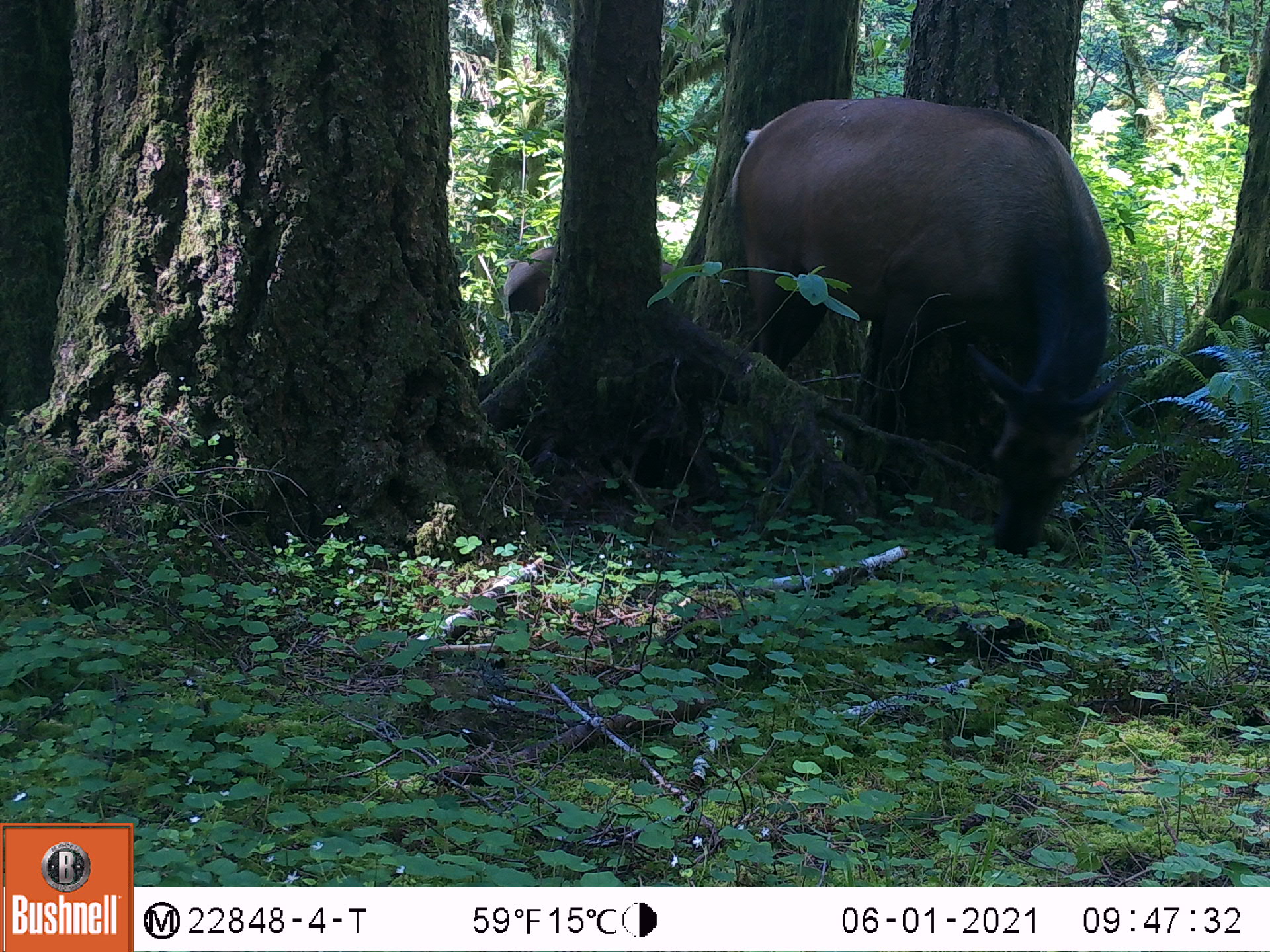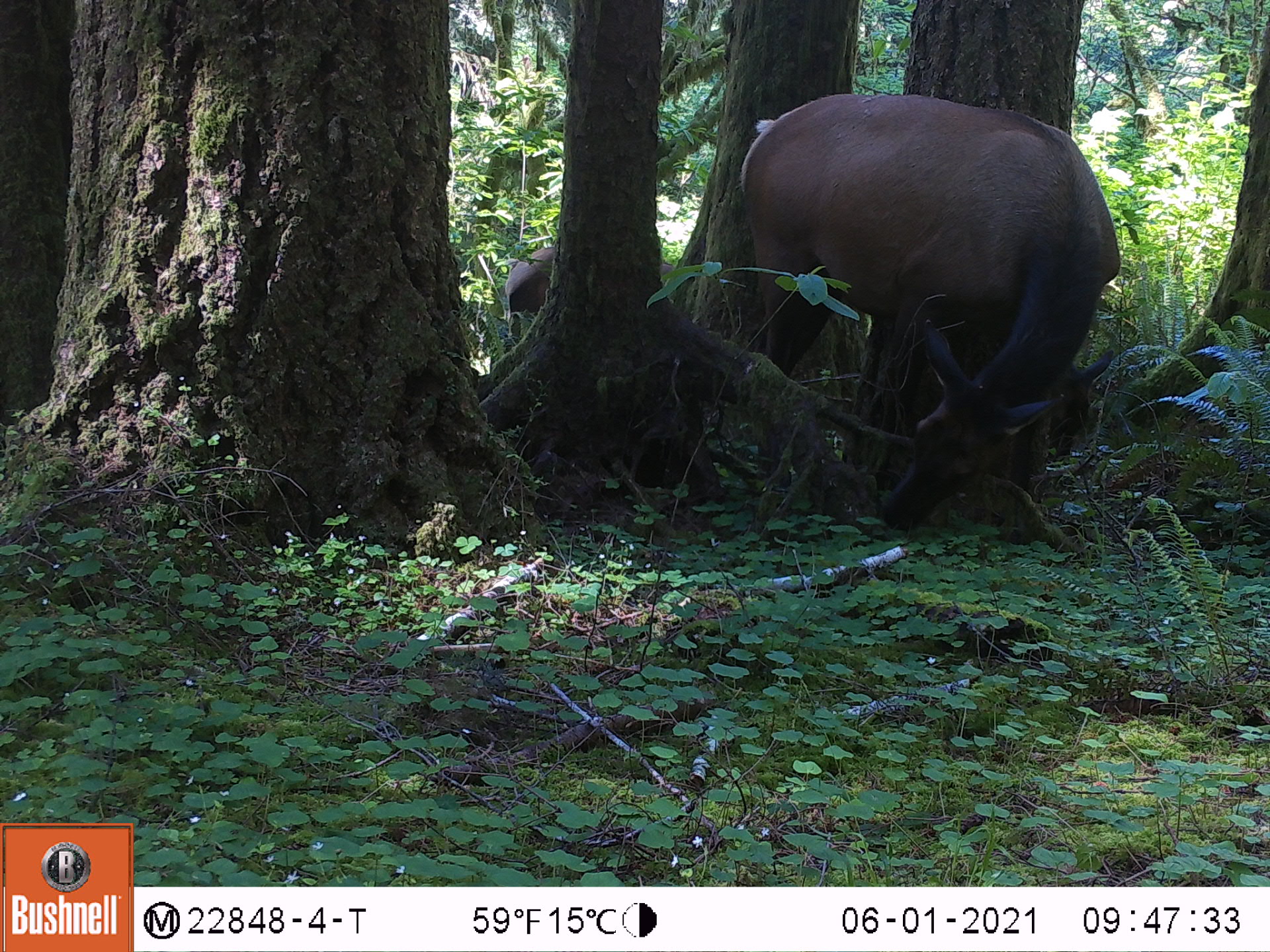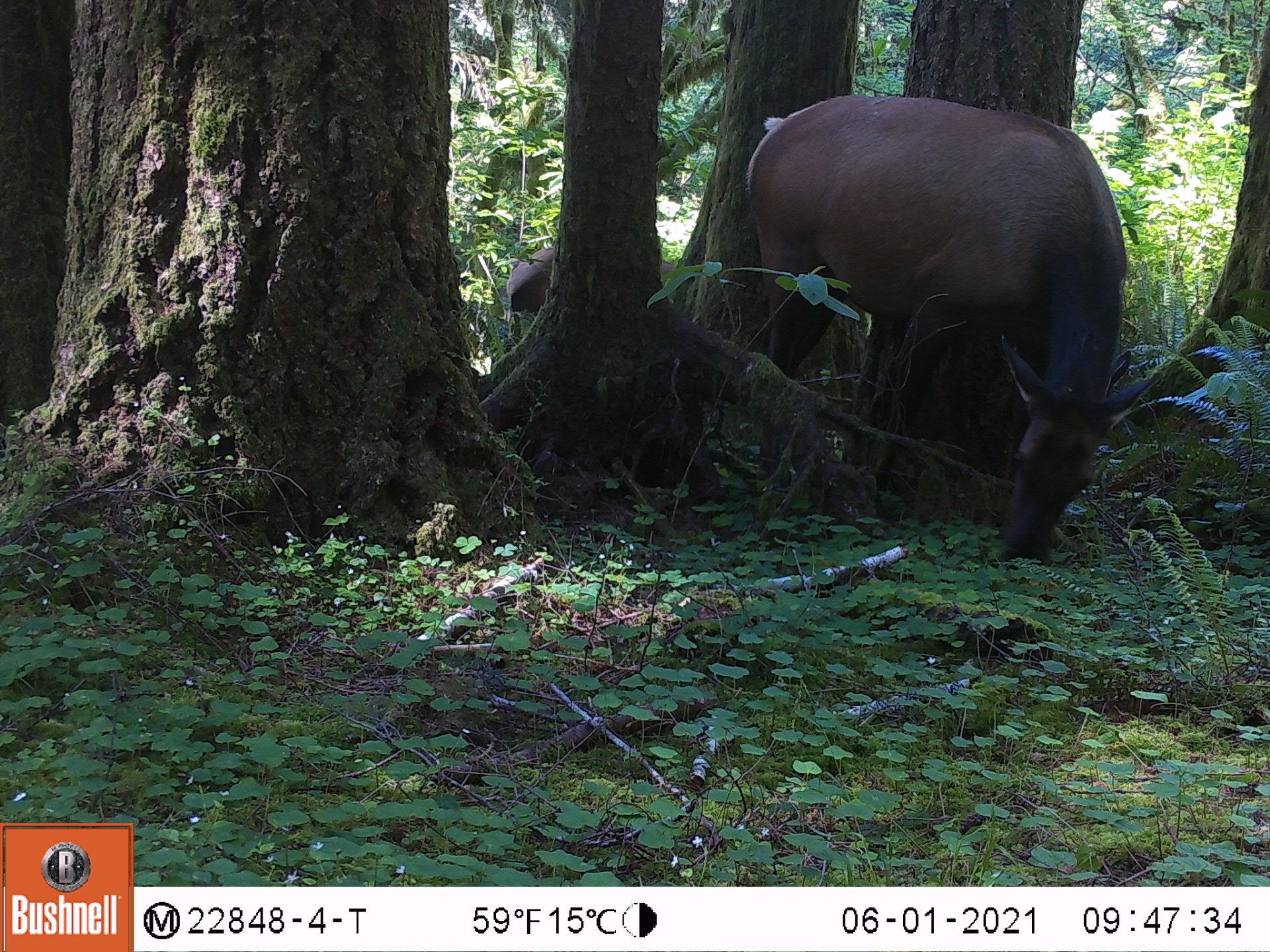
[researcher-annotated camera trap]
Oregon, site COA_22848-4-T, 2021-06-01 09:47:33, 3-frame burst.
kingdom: Animalia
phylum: Chordata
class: Mammalia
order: Artiodactyla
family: Cervidae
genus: Cervus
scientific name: Cervus canadensis roosevelti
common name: roosevelt elk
Roosevelt elk (Cervus canadensis roosevelti).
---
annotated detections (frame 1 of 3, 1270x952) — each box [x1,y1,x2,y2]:
roosevelt elk: [710,88,1118,569]; [503,239,558,353]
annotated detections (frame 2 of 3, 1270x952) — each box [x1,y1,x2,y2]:
roosevelt elk: [732,89,1122,539]; [501,234,560,358]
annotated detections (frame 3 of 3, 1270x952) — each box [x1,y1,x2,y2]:
roosevelt elk: [727,83,1135,567]; [502,243,560,360]